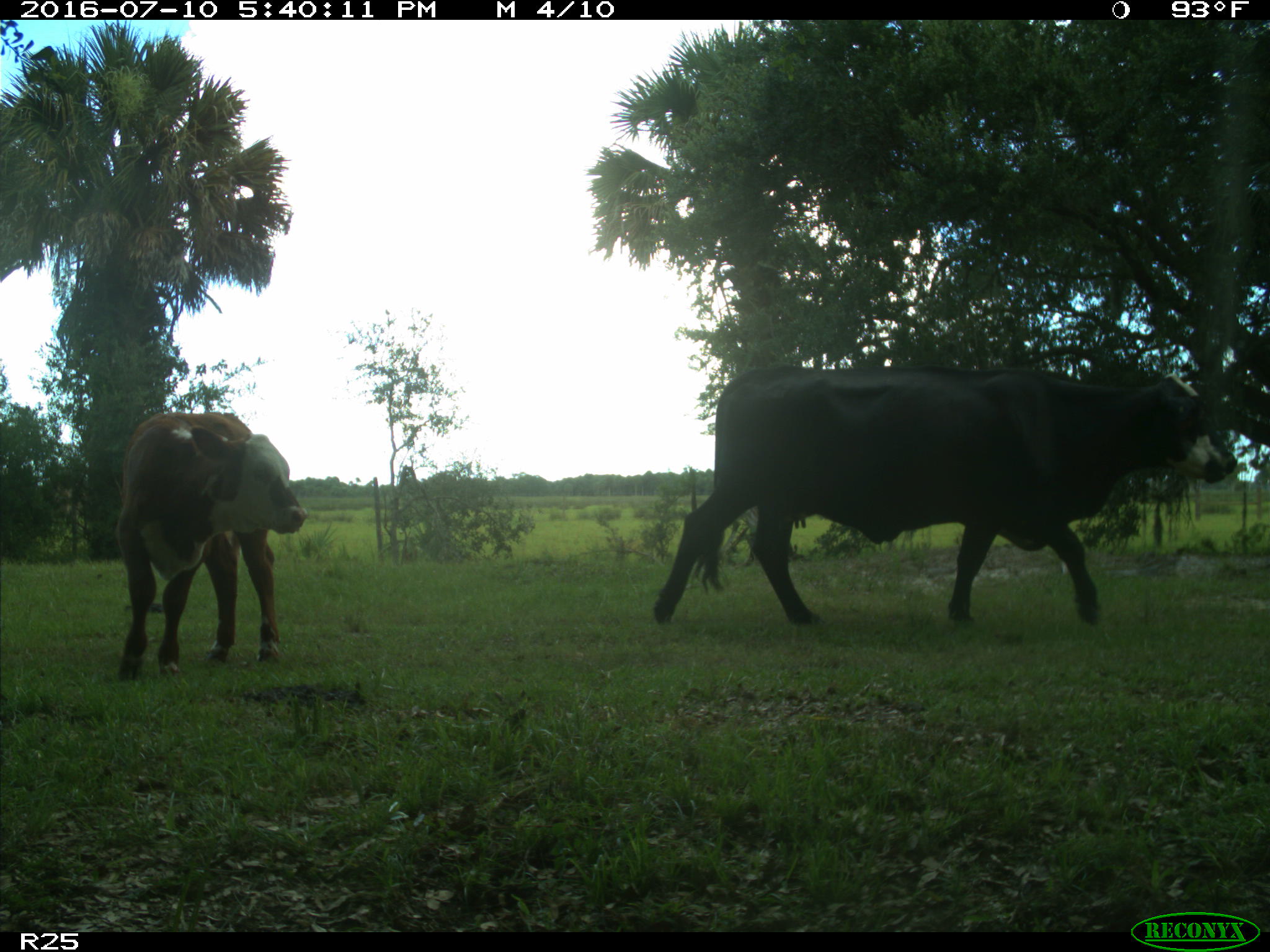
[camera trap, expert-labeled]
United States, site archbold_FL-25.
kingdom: Animalia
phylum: Chordata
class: Mammalia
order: Artiodactyla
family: Bovidae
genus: Bos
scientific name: Bos taurus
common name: domestic cow